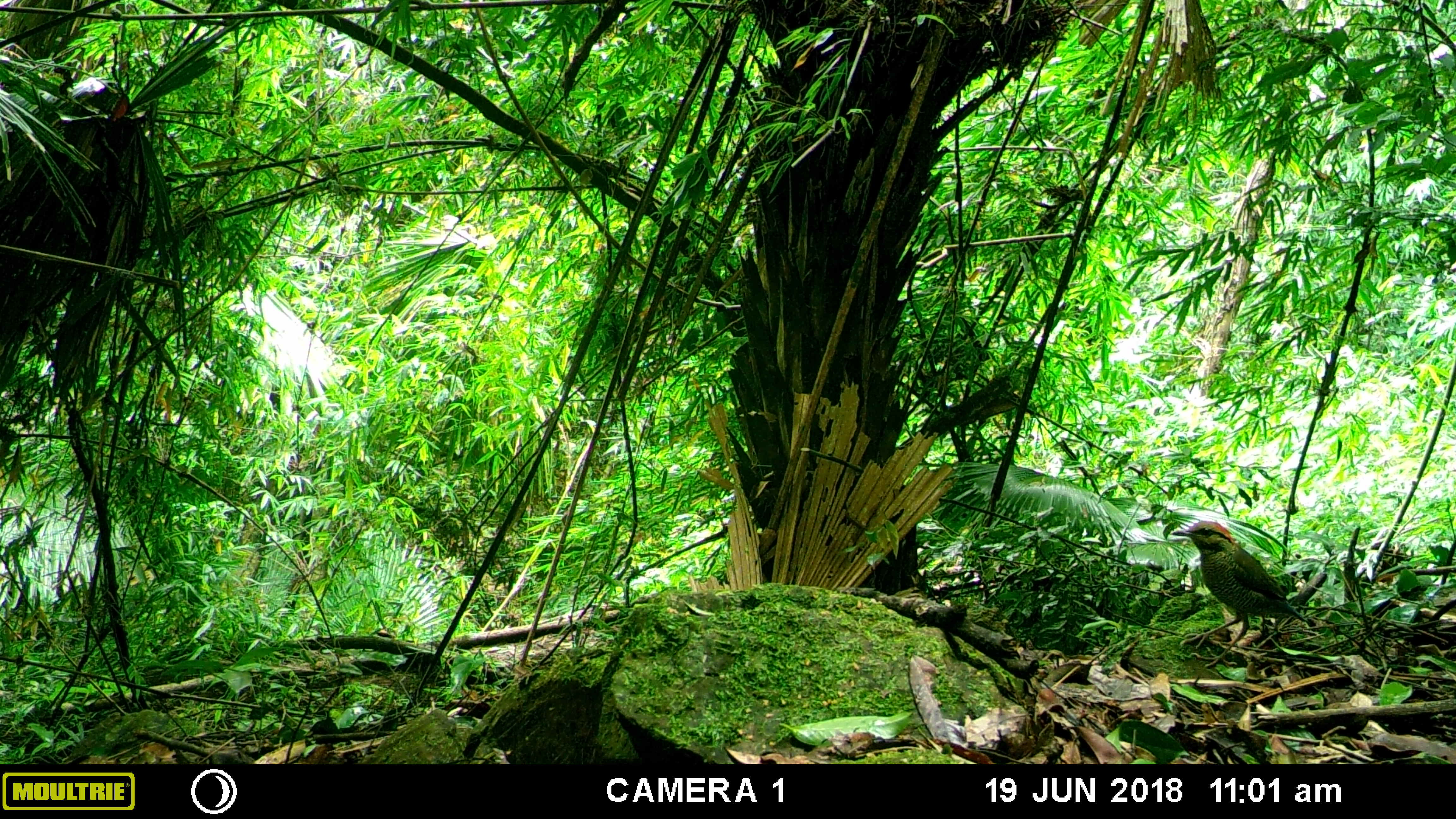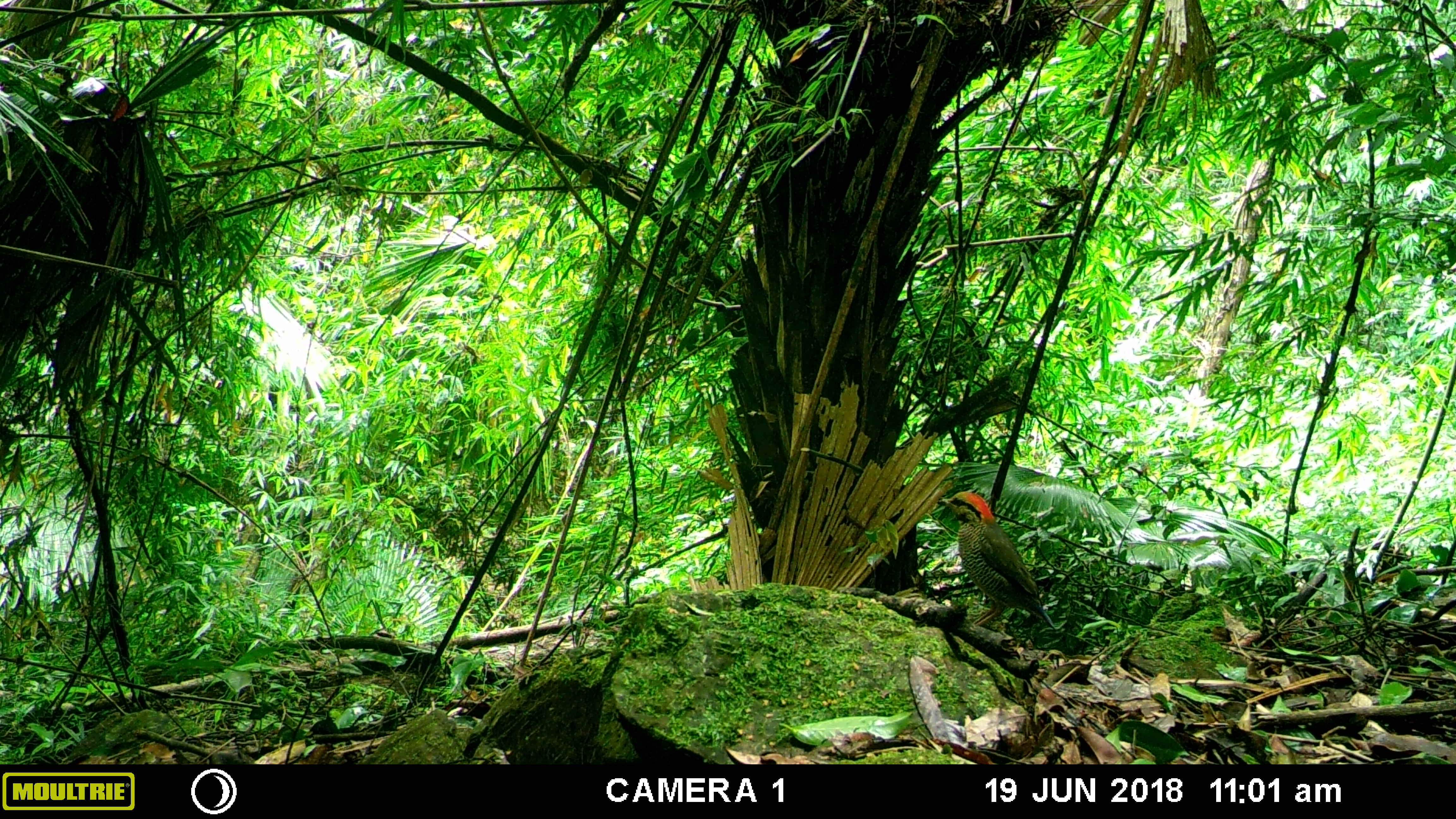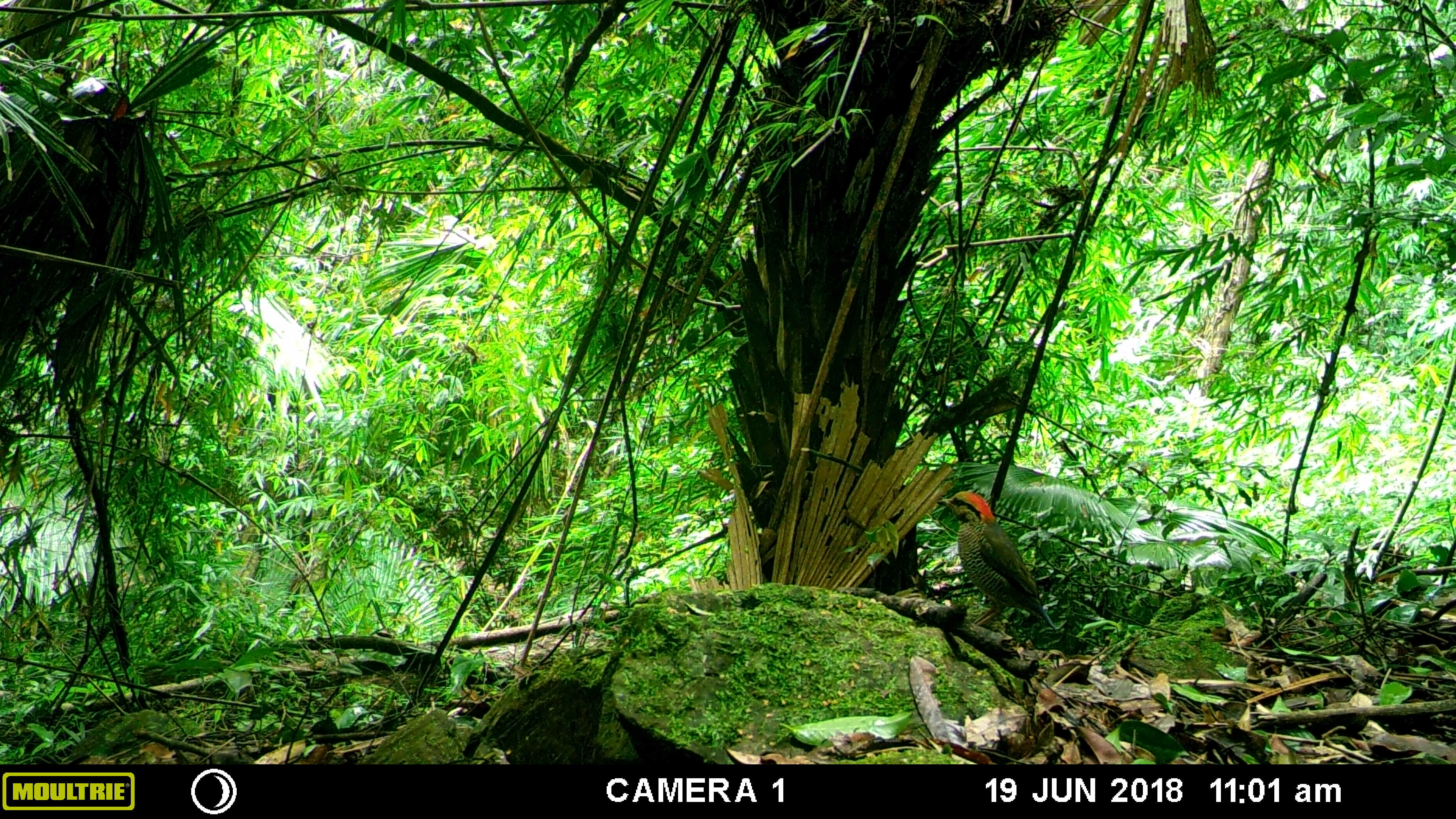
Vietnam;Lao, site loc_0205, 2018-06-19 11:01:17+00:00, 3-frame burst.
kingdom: Animalia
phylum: Chordata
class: Aves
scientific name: Aves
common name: bird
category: unidentified bird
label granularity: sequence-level